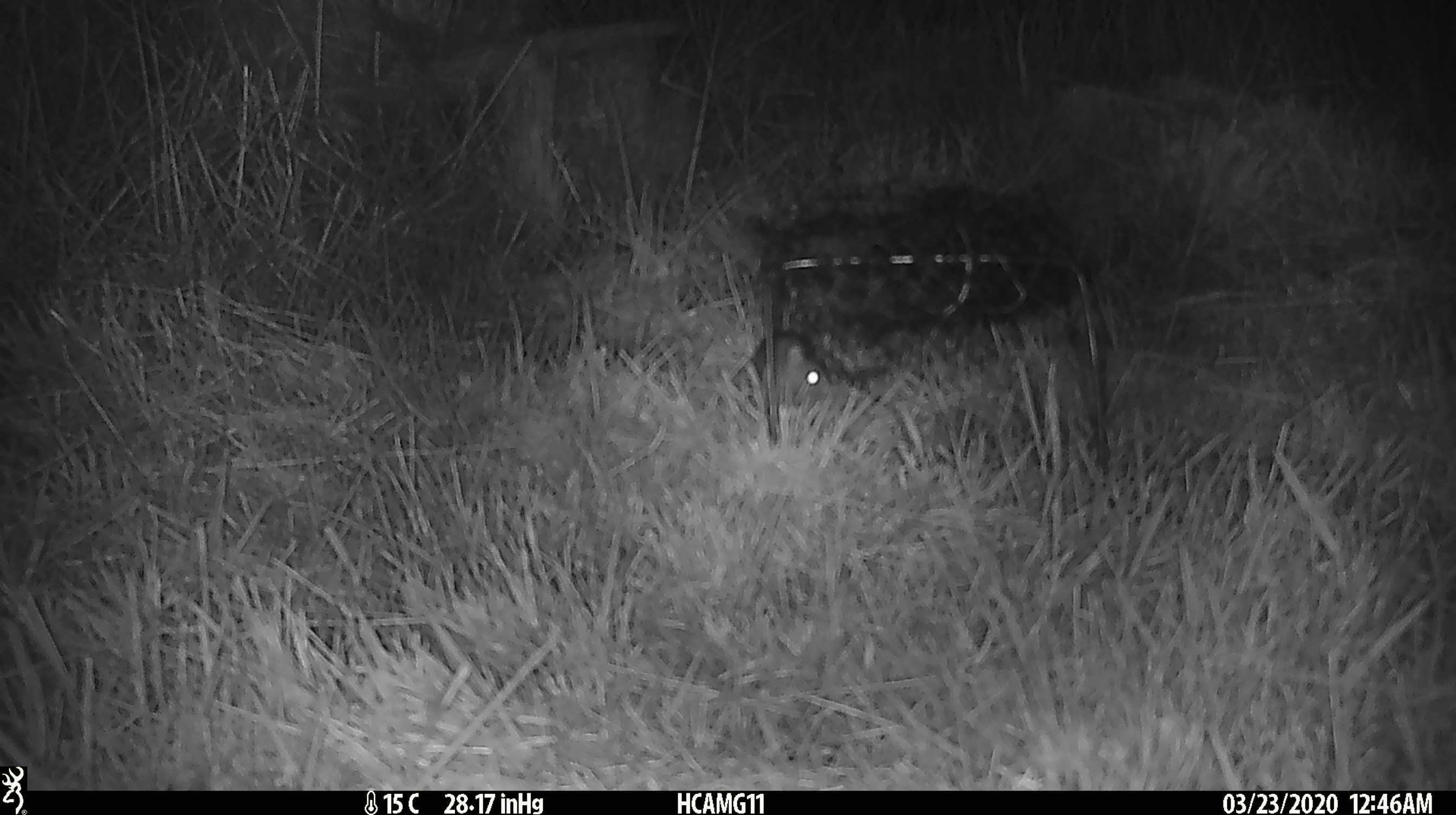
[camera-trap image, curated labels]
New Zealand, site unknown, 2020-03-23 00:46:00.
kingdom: Animalia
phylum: Chordata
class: Mammalia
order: Rodentia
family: Muridae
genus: Mus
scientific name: Mus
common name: mouse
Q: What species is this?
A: Mouse (Mus).